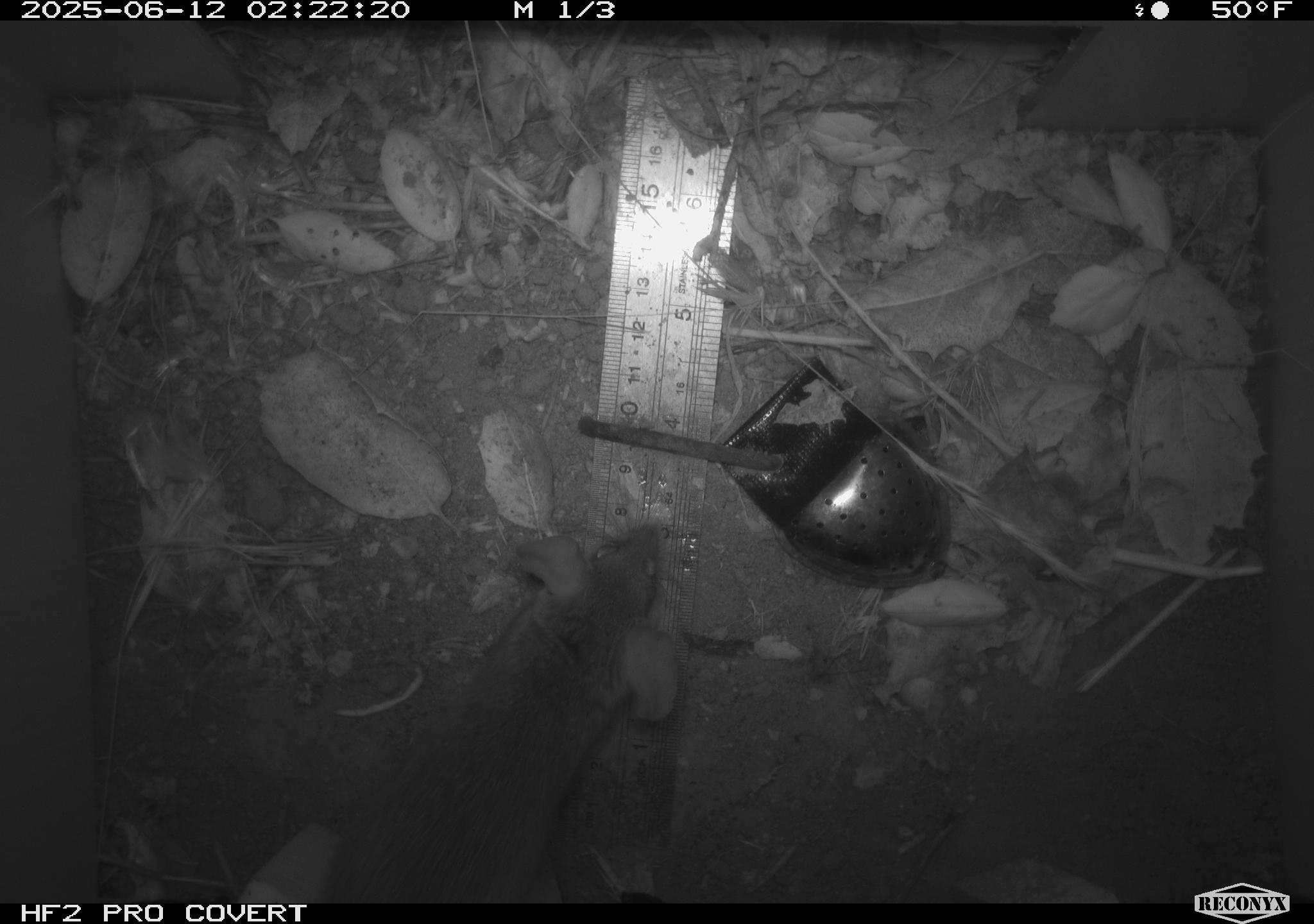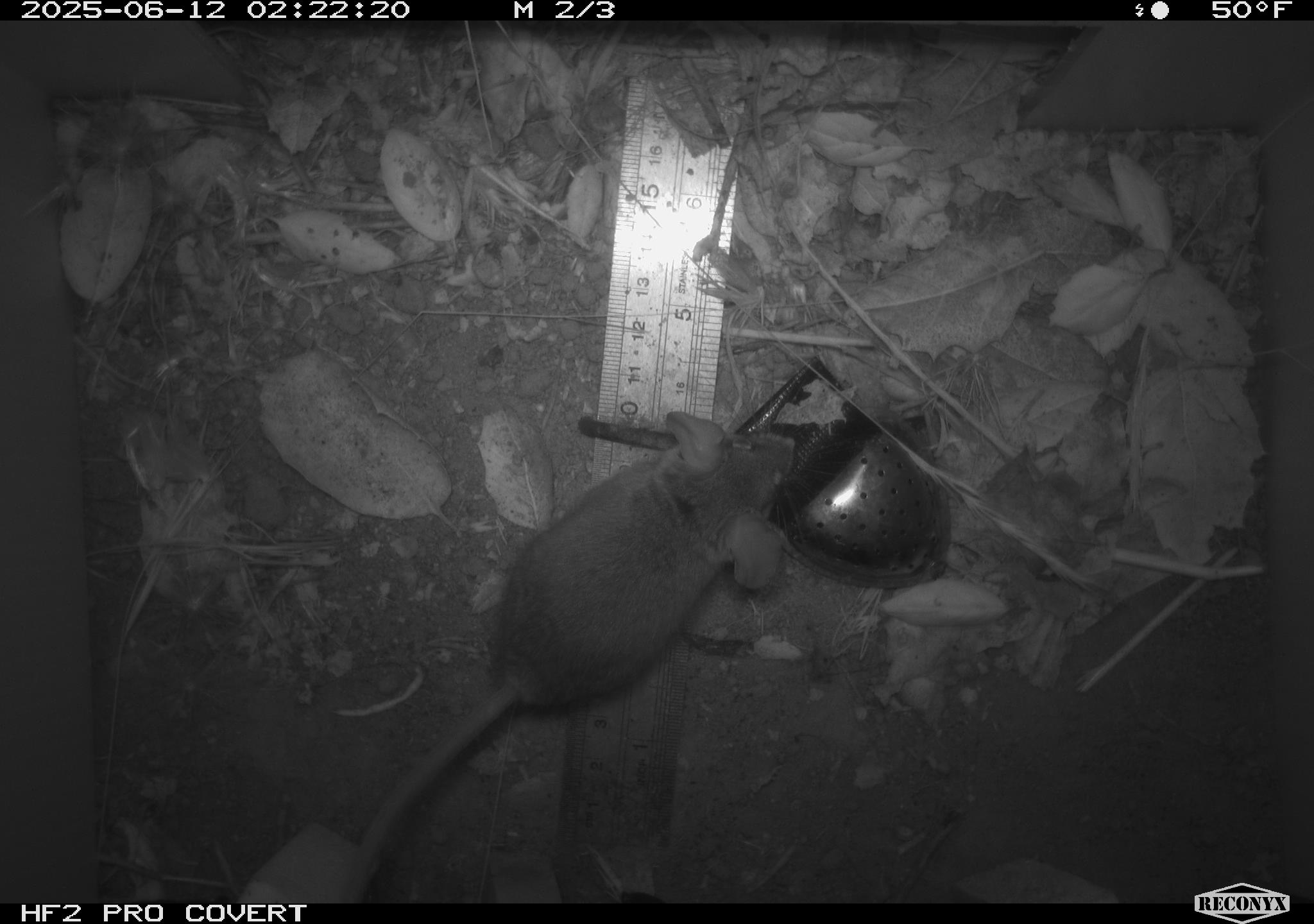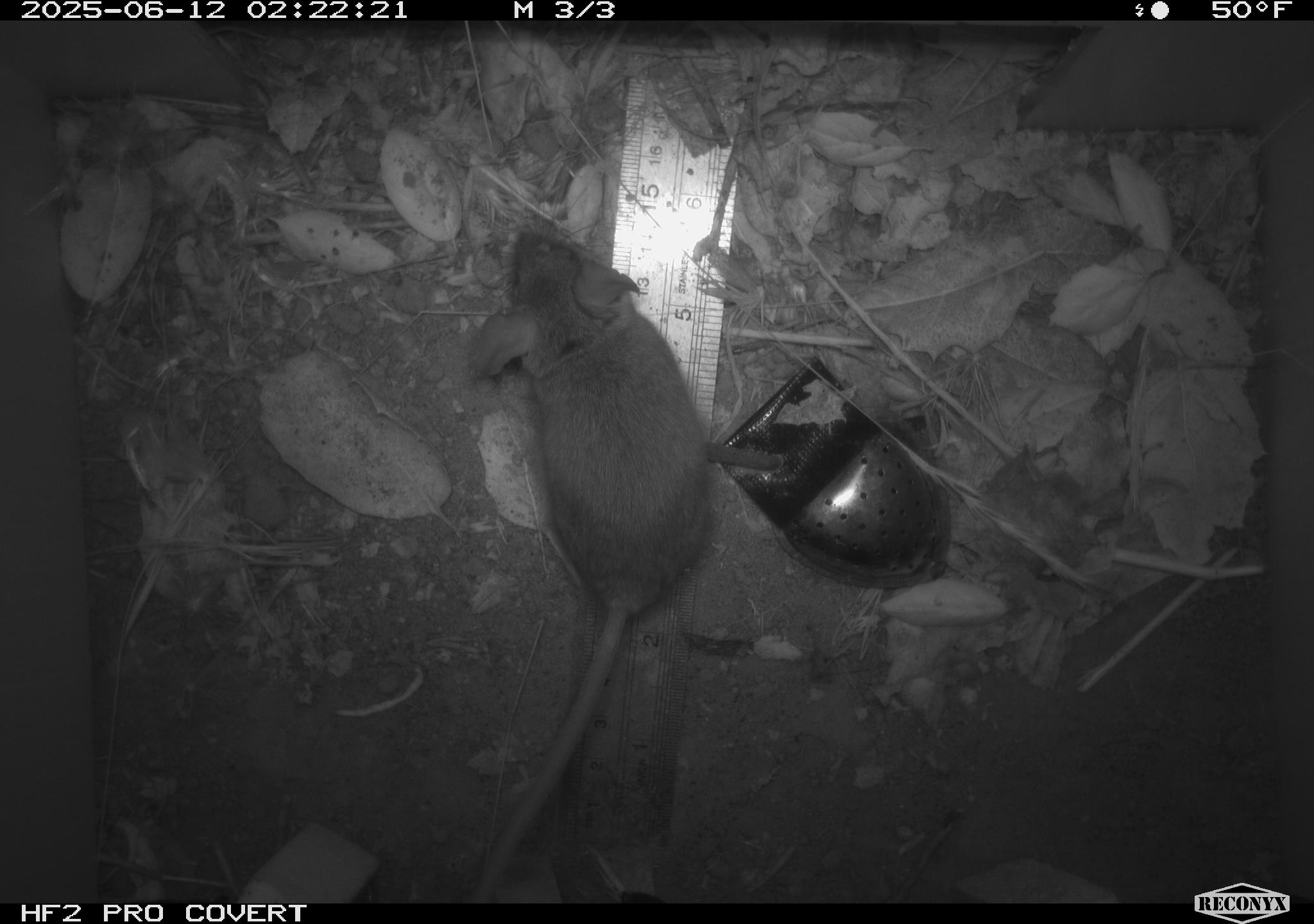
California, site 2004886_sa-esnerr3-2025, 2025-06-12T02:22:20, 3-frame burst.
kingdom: Animalia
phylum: Chordata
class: Mammalia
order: Rodentia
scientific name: Rodentia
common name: rodent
Rodent (Rodentia).